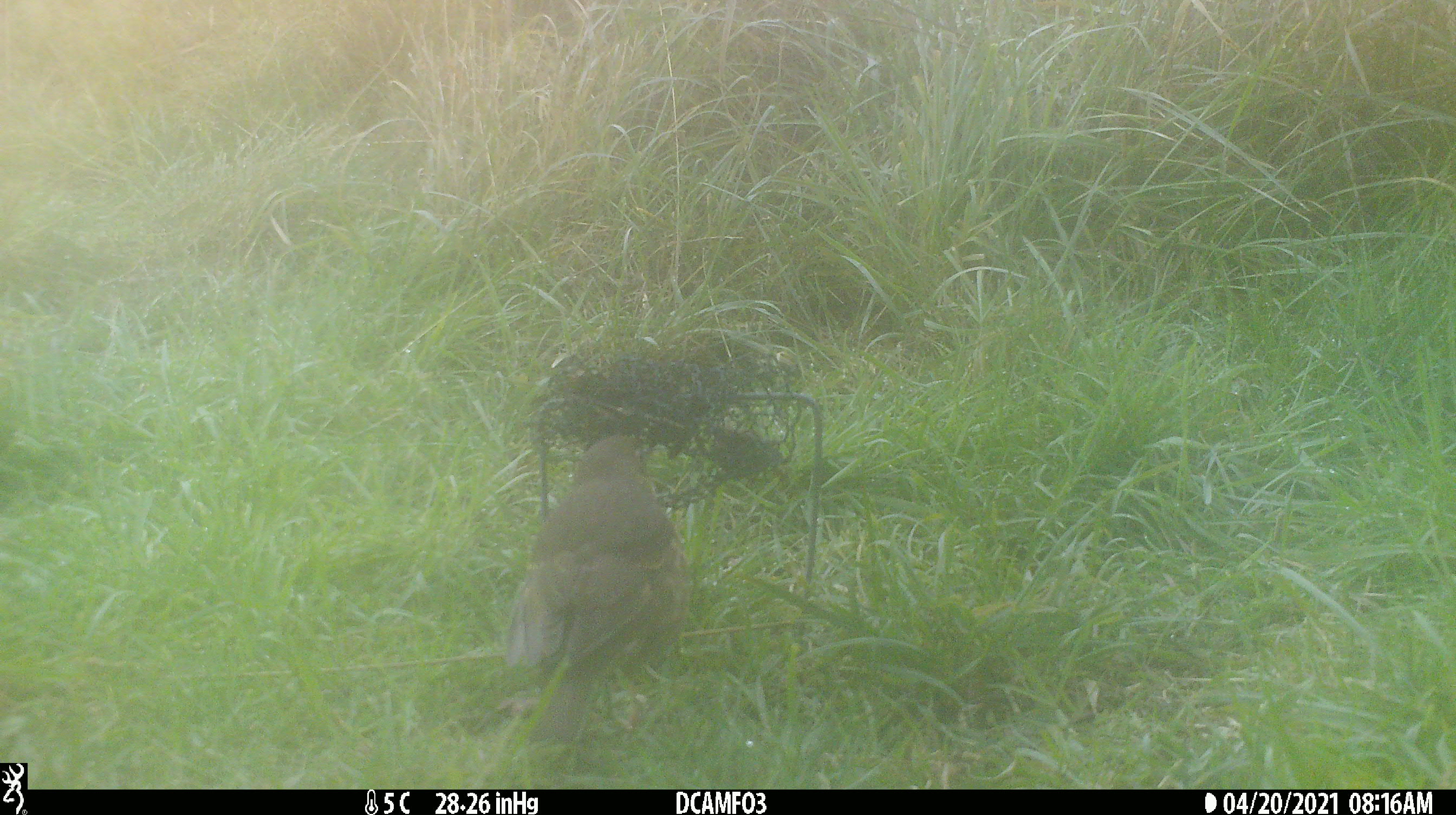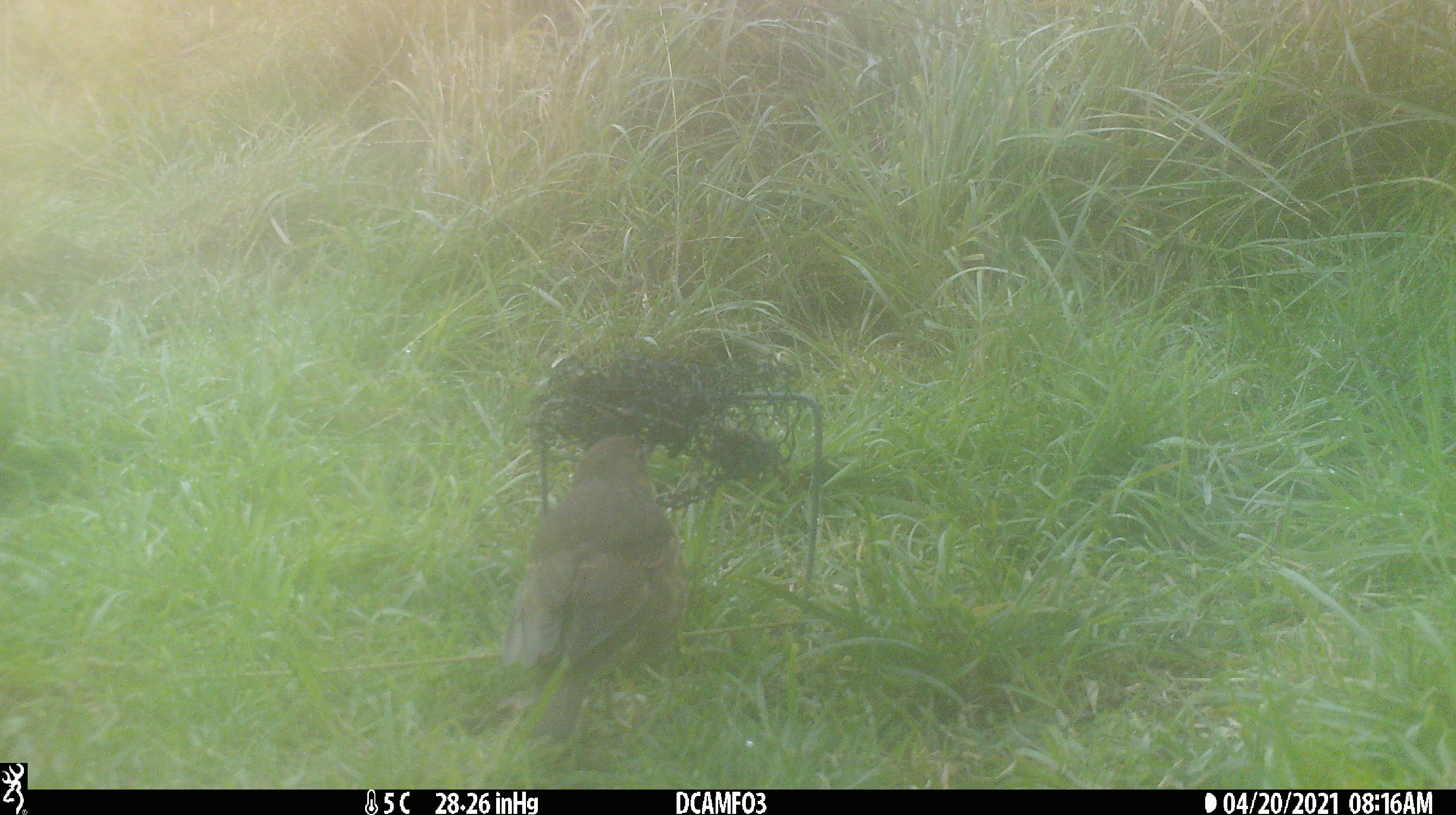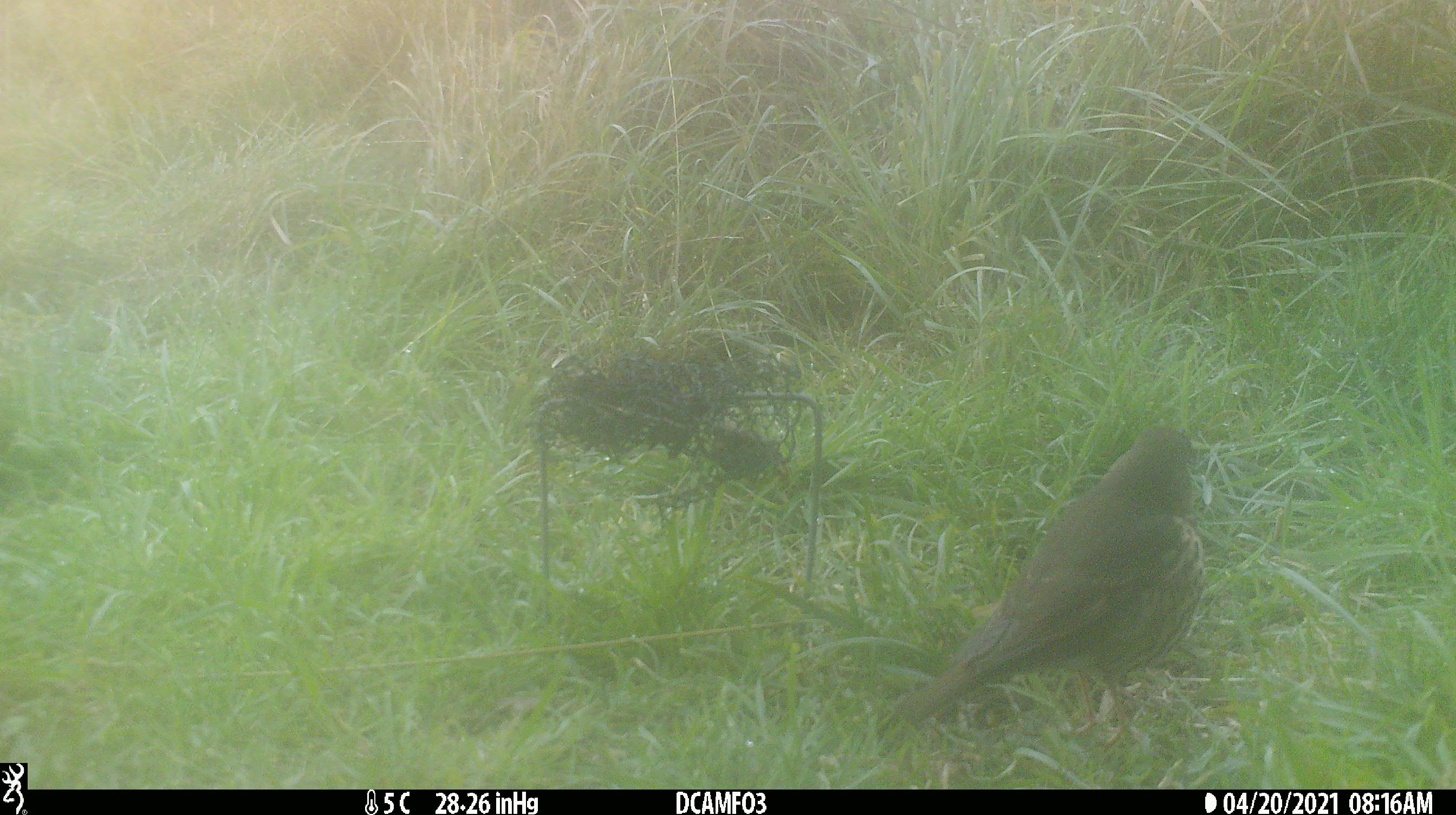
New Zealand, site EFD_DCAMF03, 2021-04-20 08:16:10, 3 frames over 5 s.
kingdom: Animalia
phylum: Chordata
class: Aves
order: Passeriformes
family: Turdidae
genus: Turdus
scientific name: Turdus philomelos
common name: song thrush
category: thrush